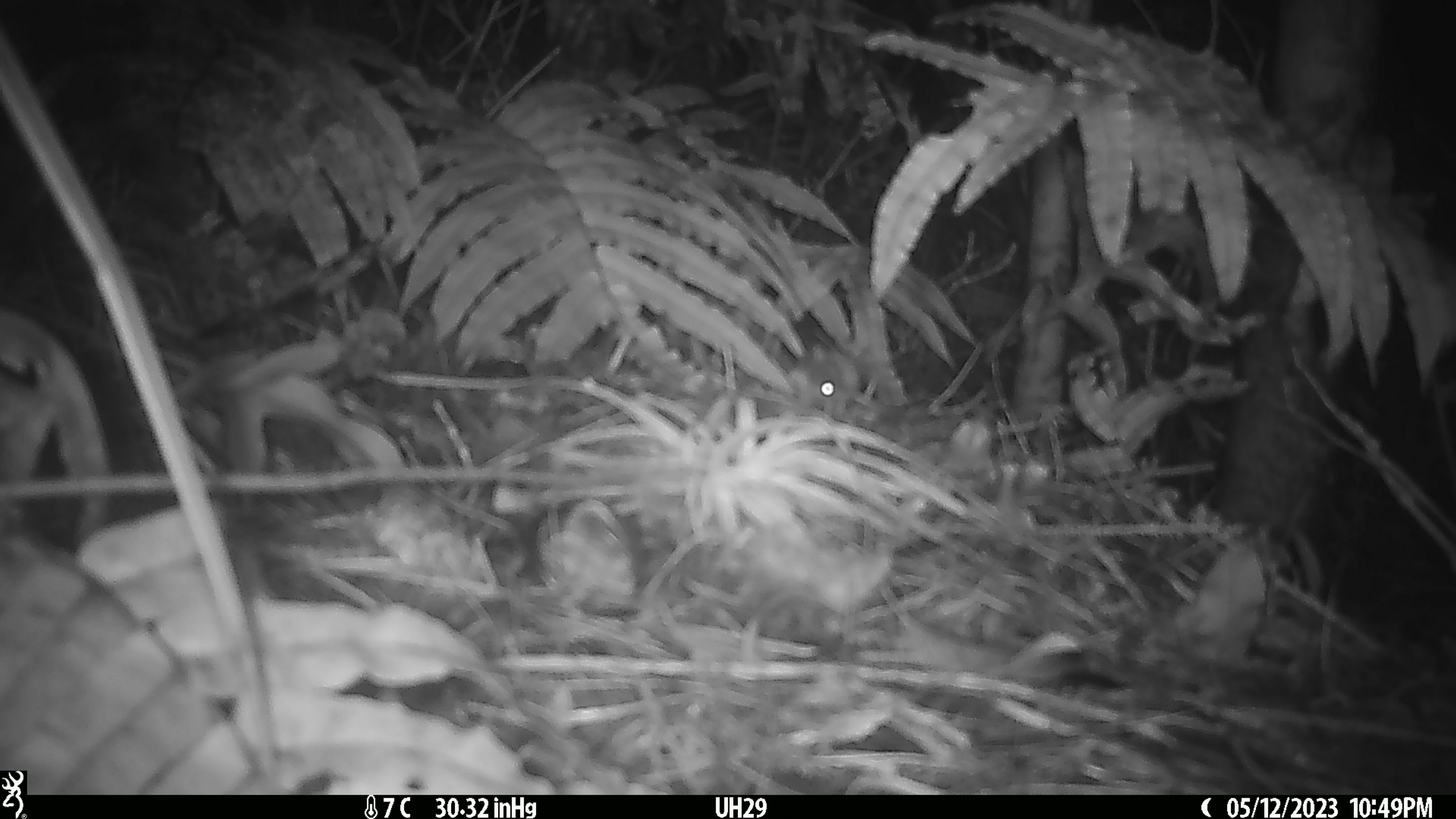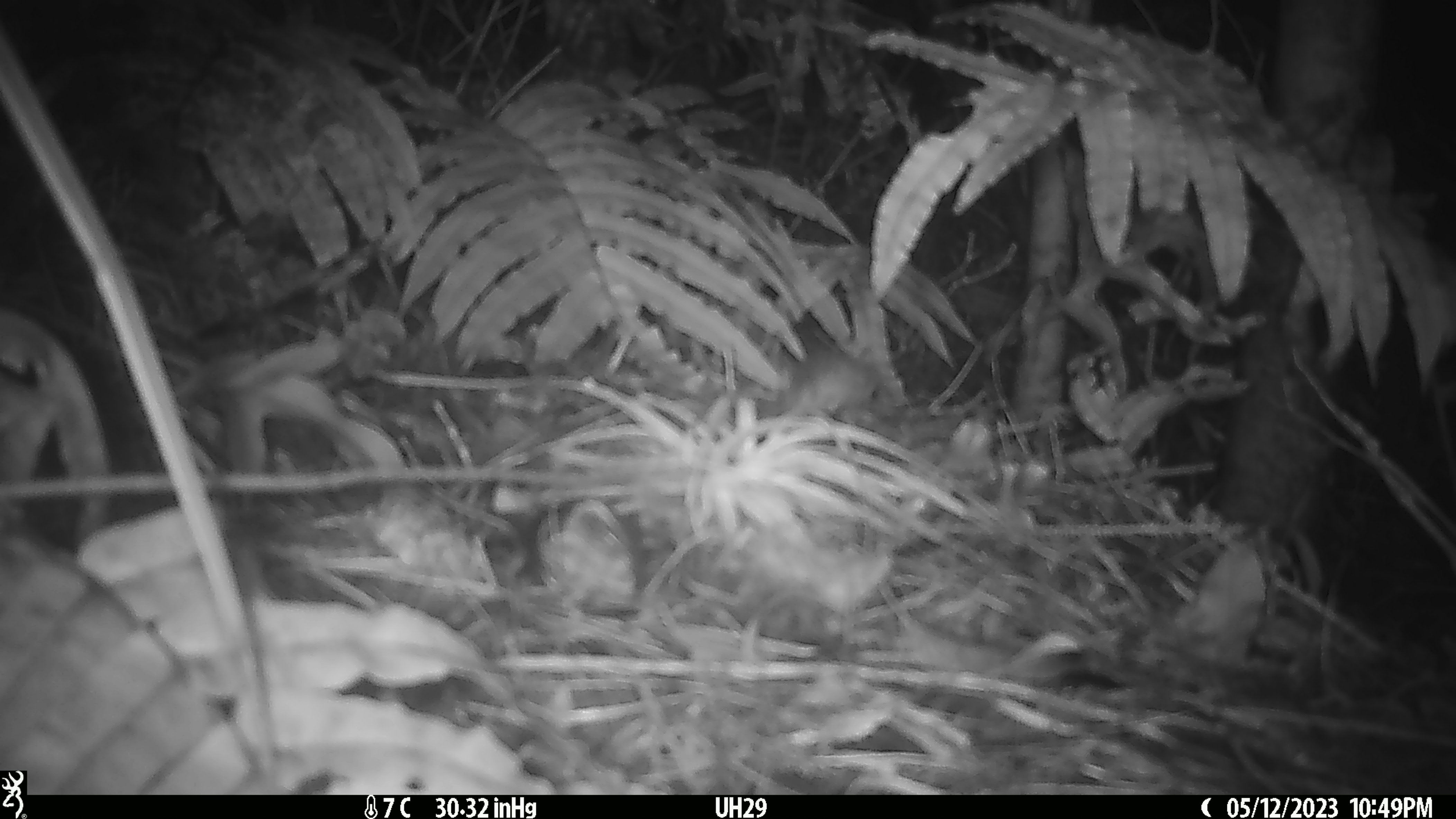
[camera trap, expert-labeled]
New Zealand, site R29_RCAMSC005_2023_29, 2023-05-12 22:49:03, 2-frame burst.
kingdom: Animalia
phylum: Chordata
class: Mammalia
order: Rodentia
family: Muridae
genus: Mus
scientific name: Mus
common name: mouse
Mouse (Mus).